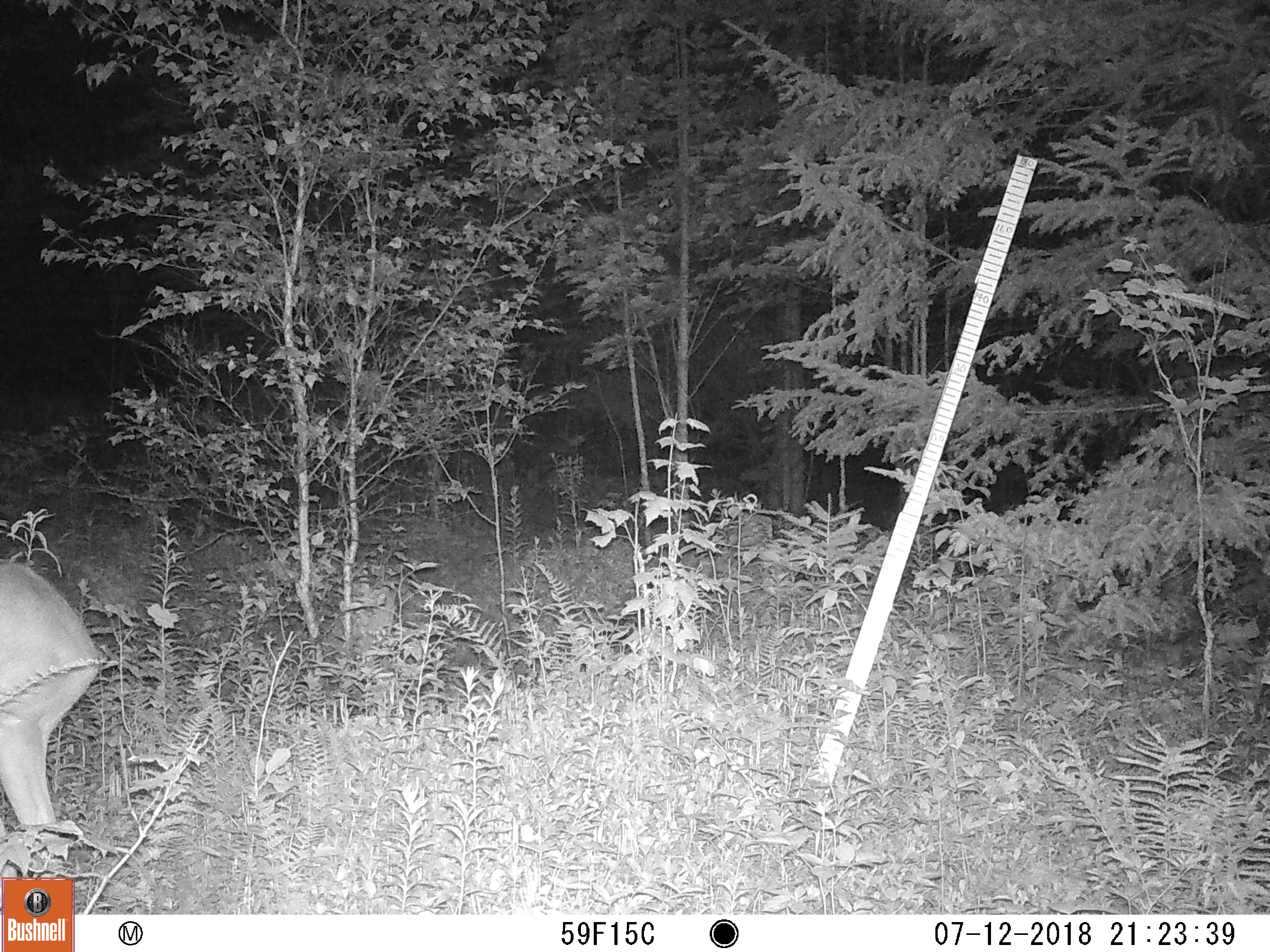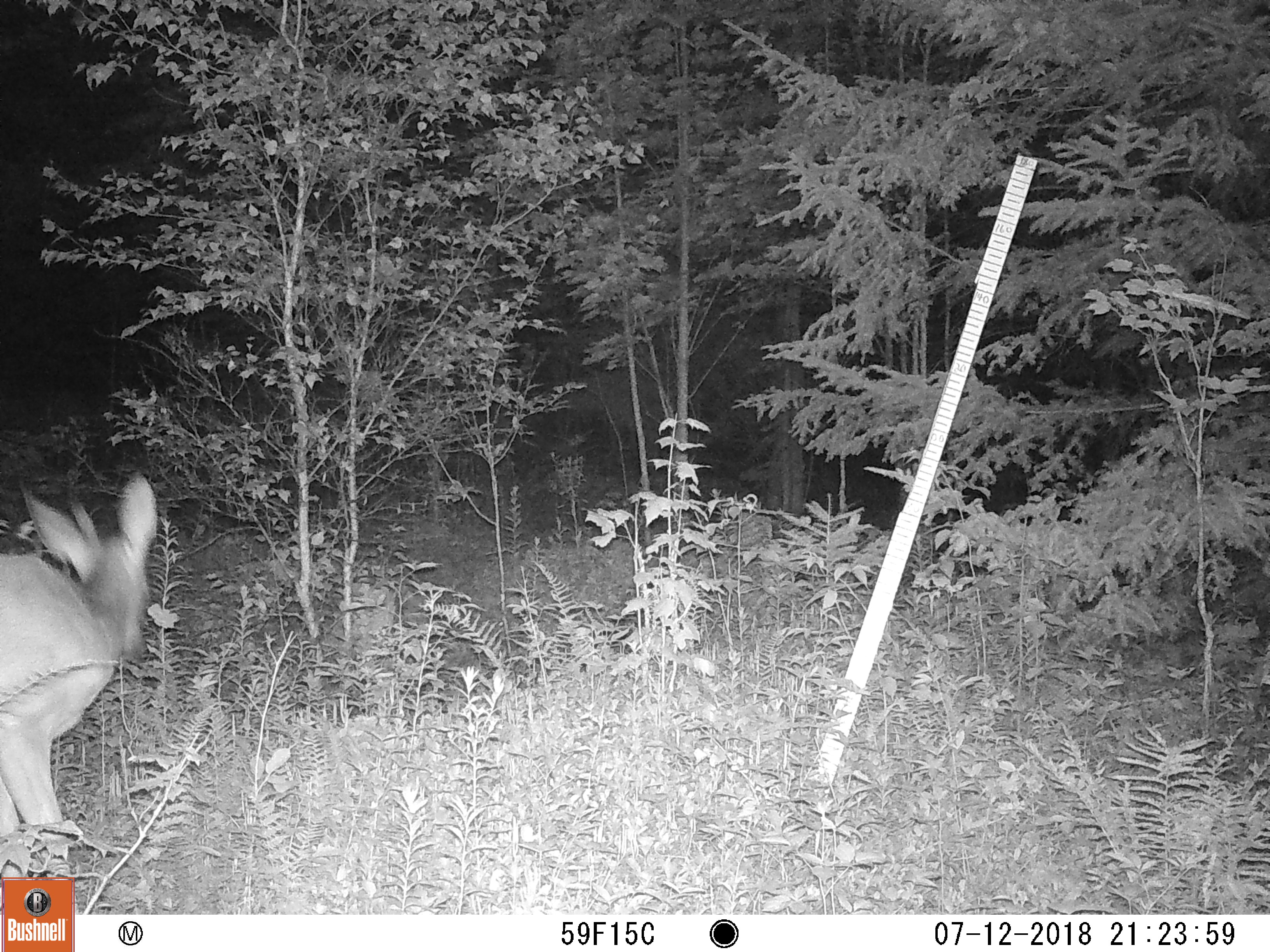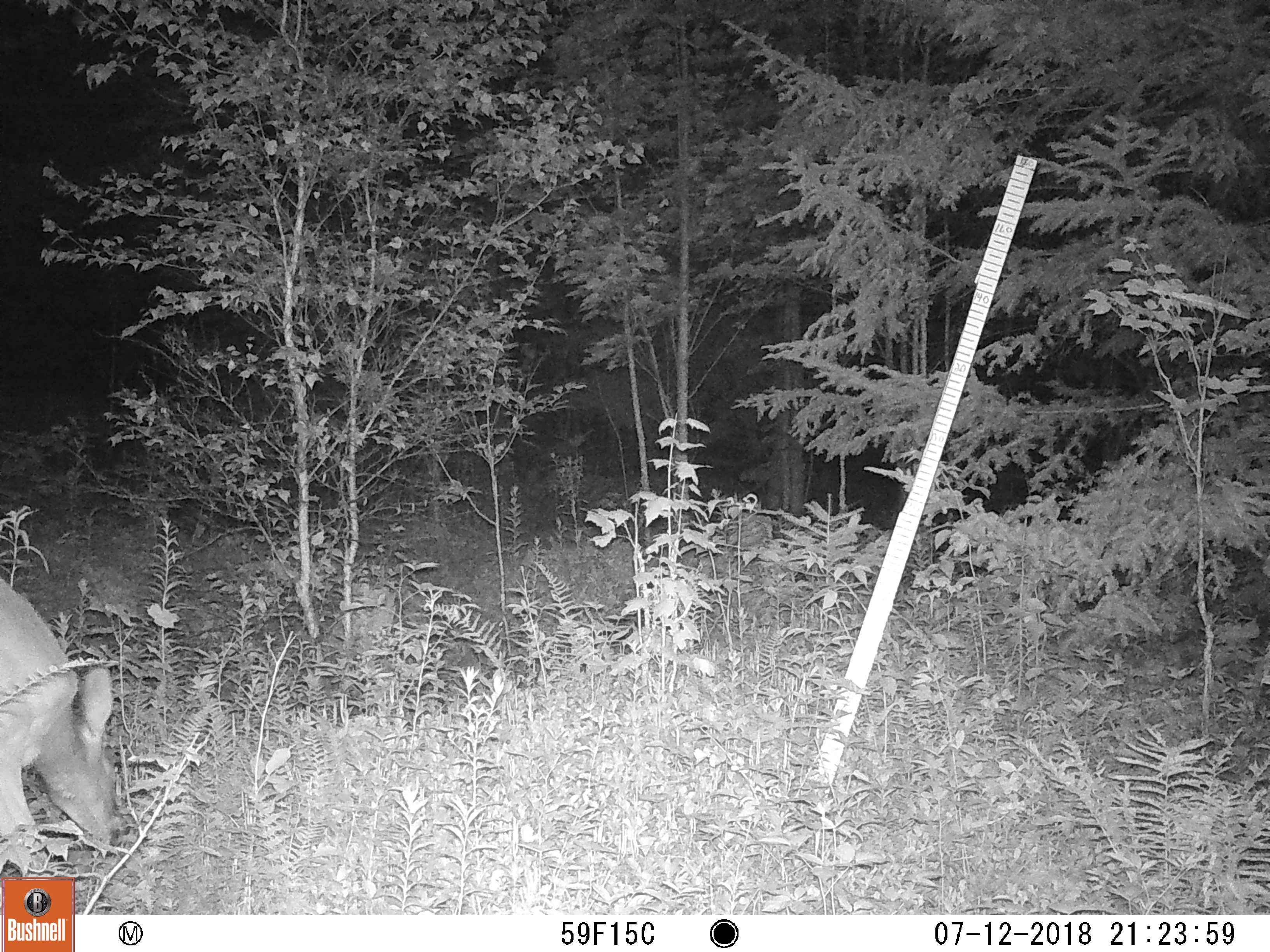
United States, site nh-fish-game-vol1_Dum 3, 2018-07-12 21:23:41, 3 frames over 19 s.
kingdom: Animalia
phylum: Chordata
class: Mammalia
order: Artiodactyla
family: Cervidae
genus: Odocoileus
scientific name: Odocoileus virginianus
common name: white-tailed deer